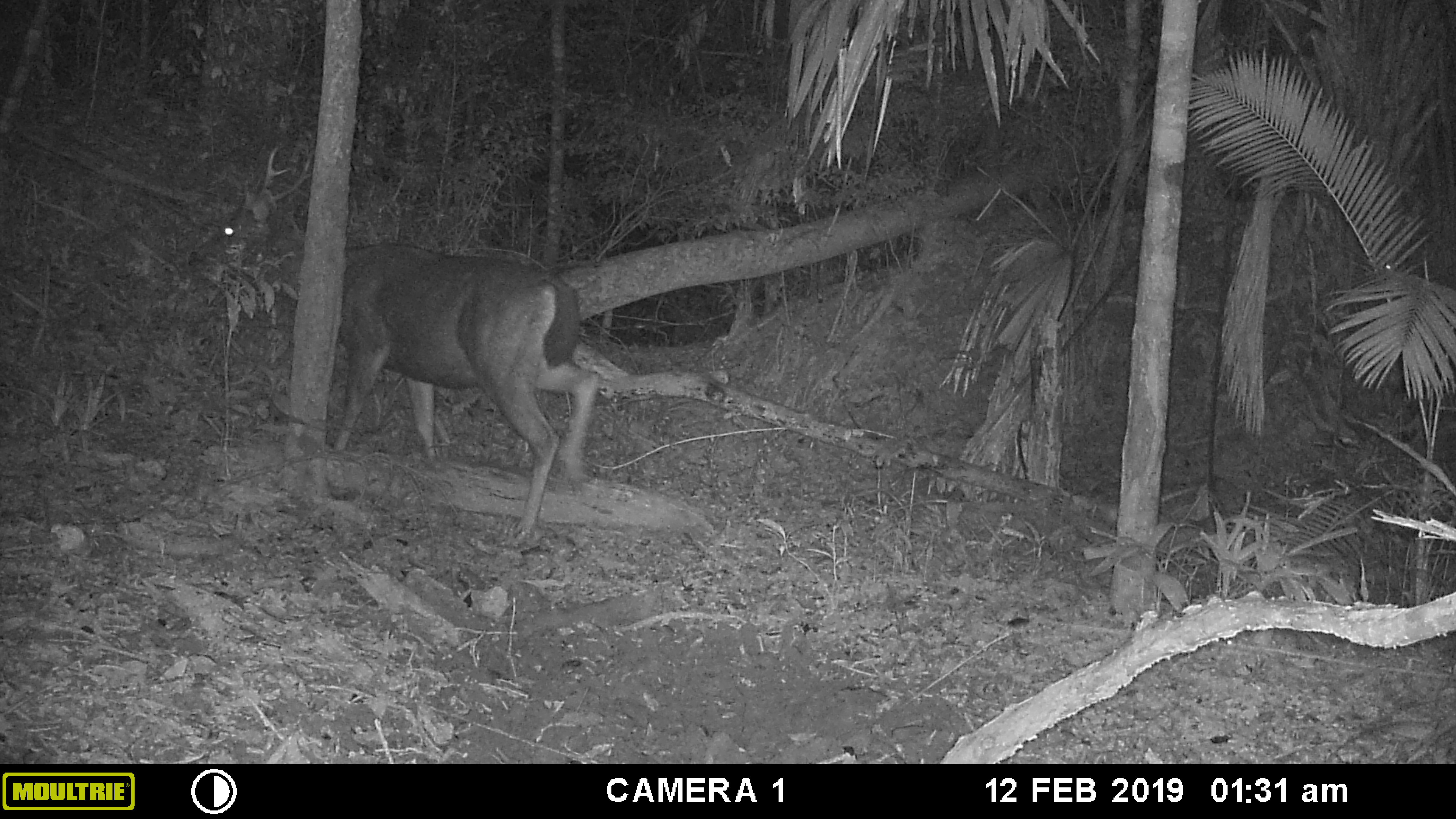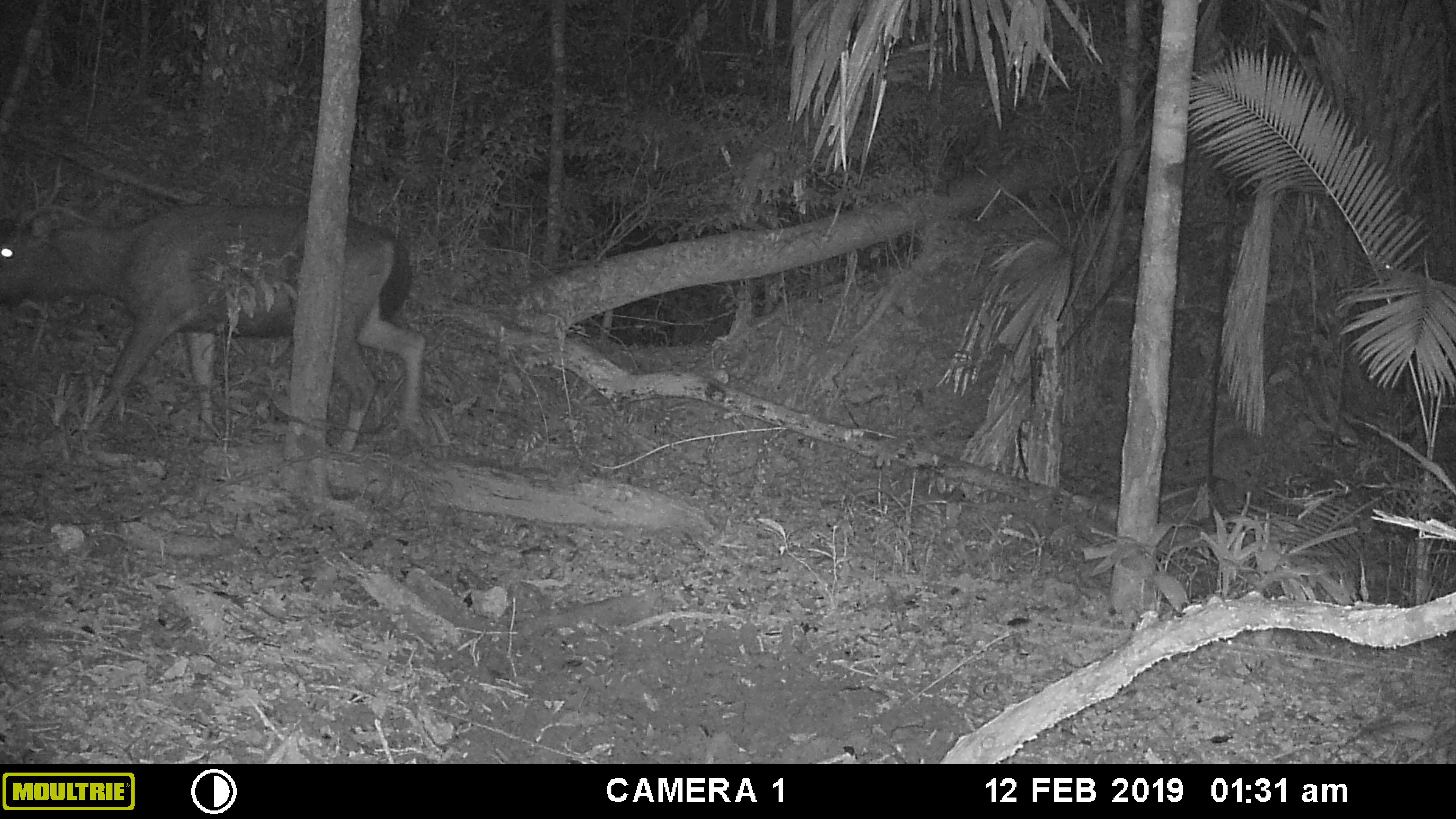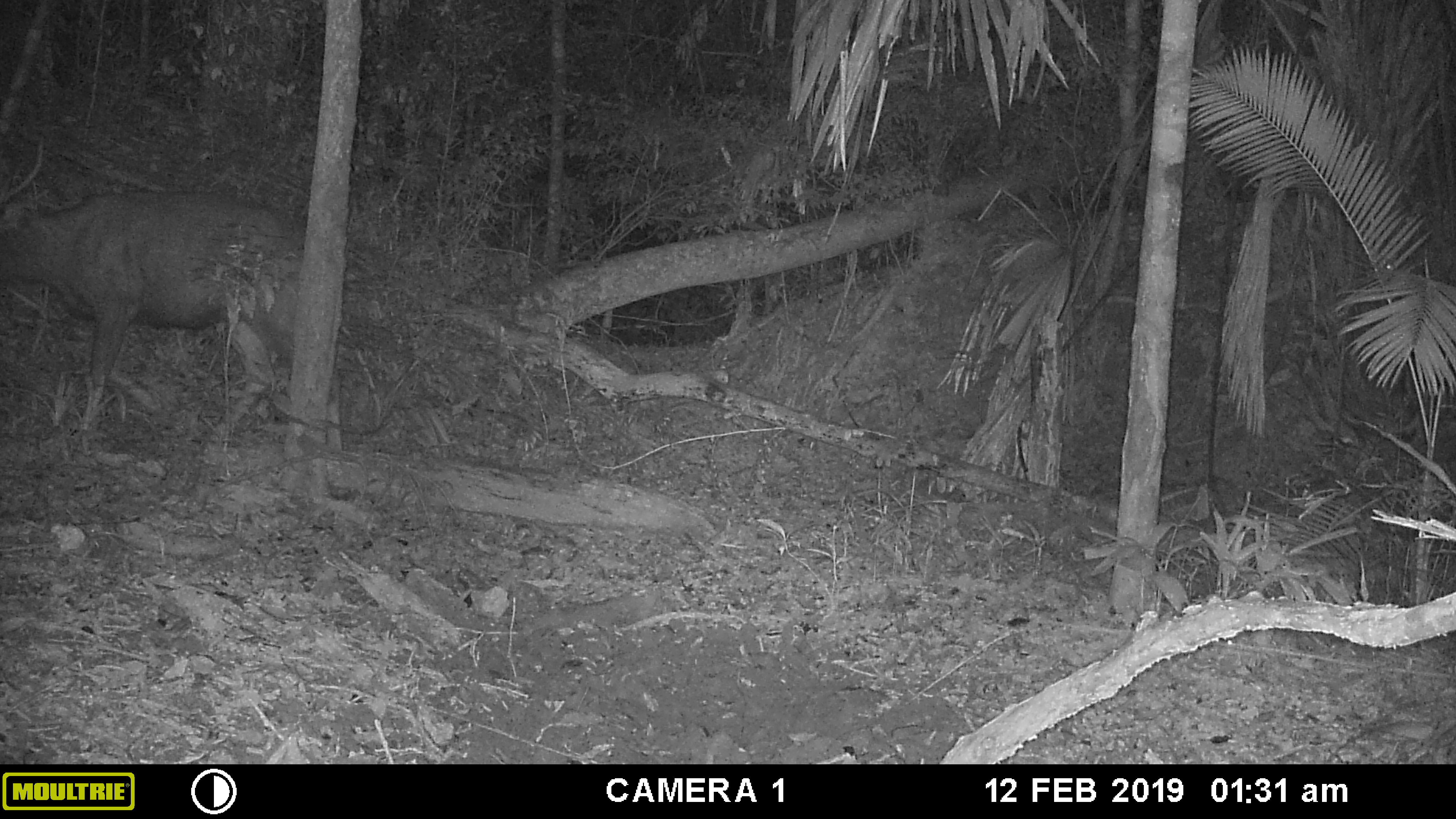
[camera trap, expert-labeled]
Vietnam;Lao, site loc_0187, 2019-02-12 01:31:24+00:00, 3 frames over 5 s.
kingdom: Animalia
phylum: Chordata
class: Mammalia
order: Artiodactyla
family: Cervidae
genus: Rusa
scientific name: Rusa unicolor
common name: sambar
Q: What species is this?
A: Sambar (Rusa unicolor).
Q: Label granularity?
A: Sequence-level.